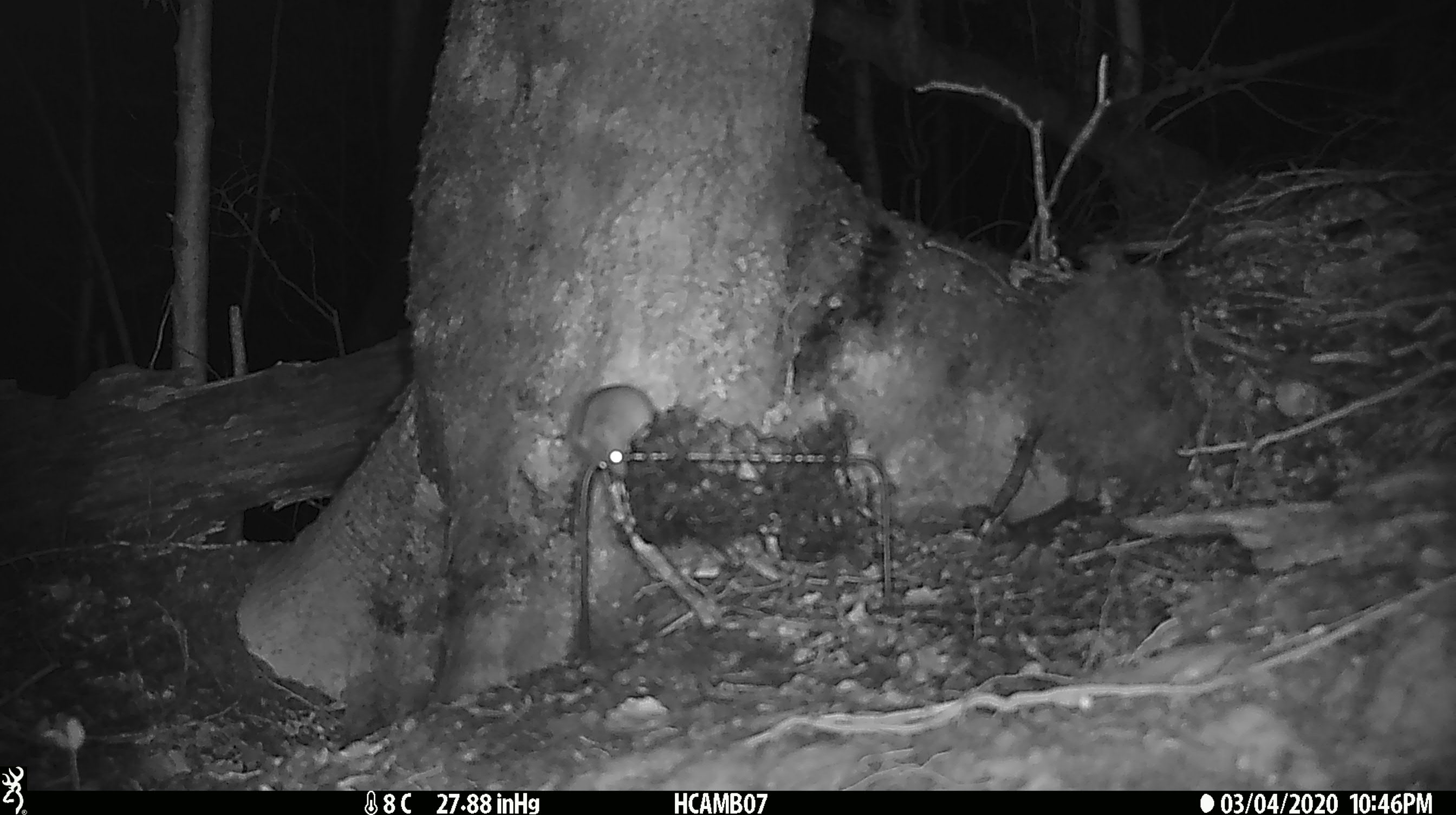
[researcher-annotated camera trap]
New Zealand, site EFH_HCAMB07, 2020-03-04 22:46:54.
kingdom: Animalia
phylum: Chordata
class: Mammalia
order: Rodentia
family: Muridae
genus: Mus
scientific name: Mus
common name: mouse